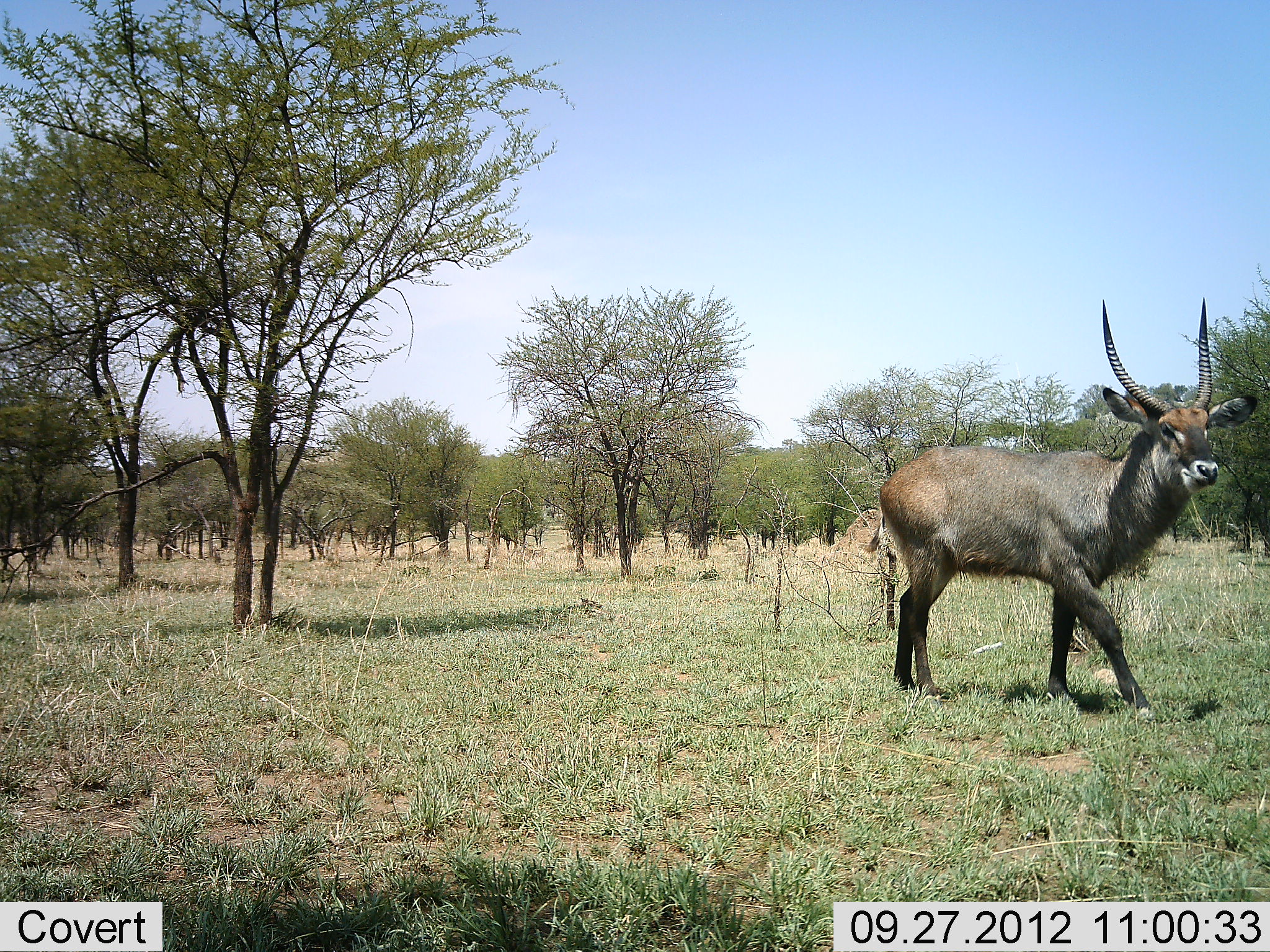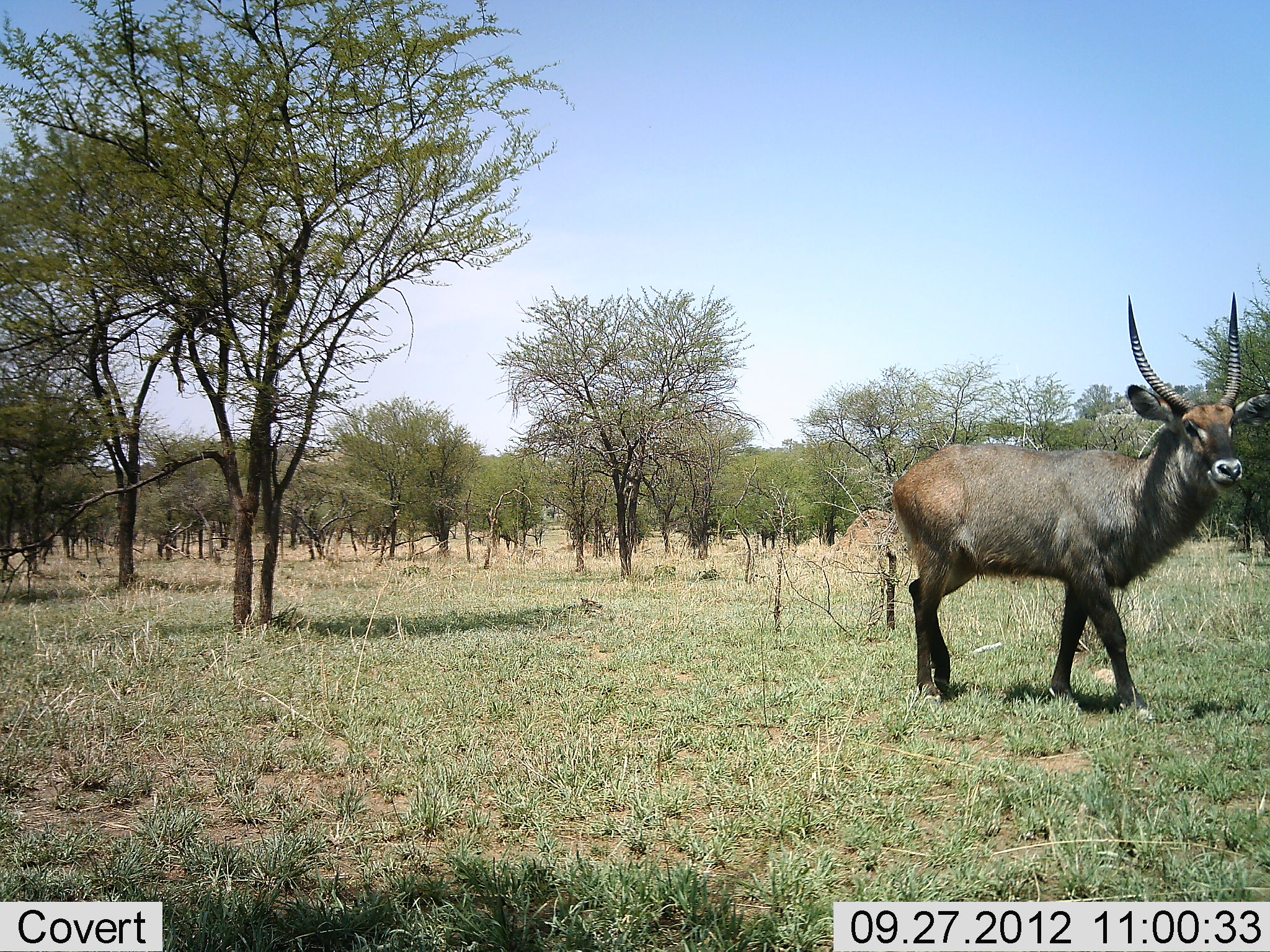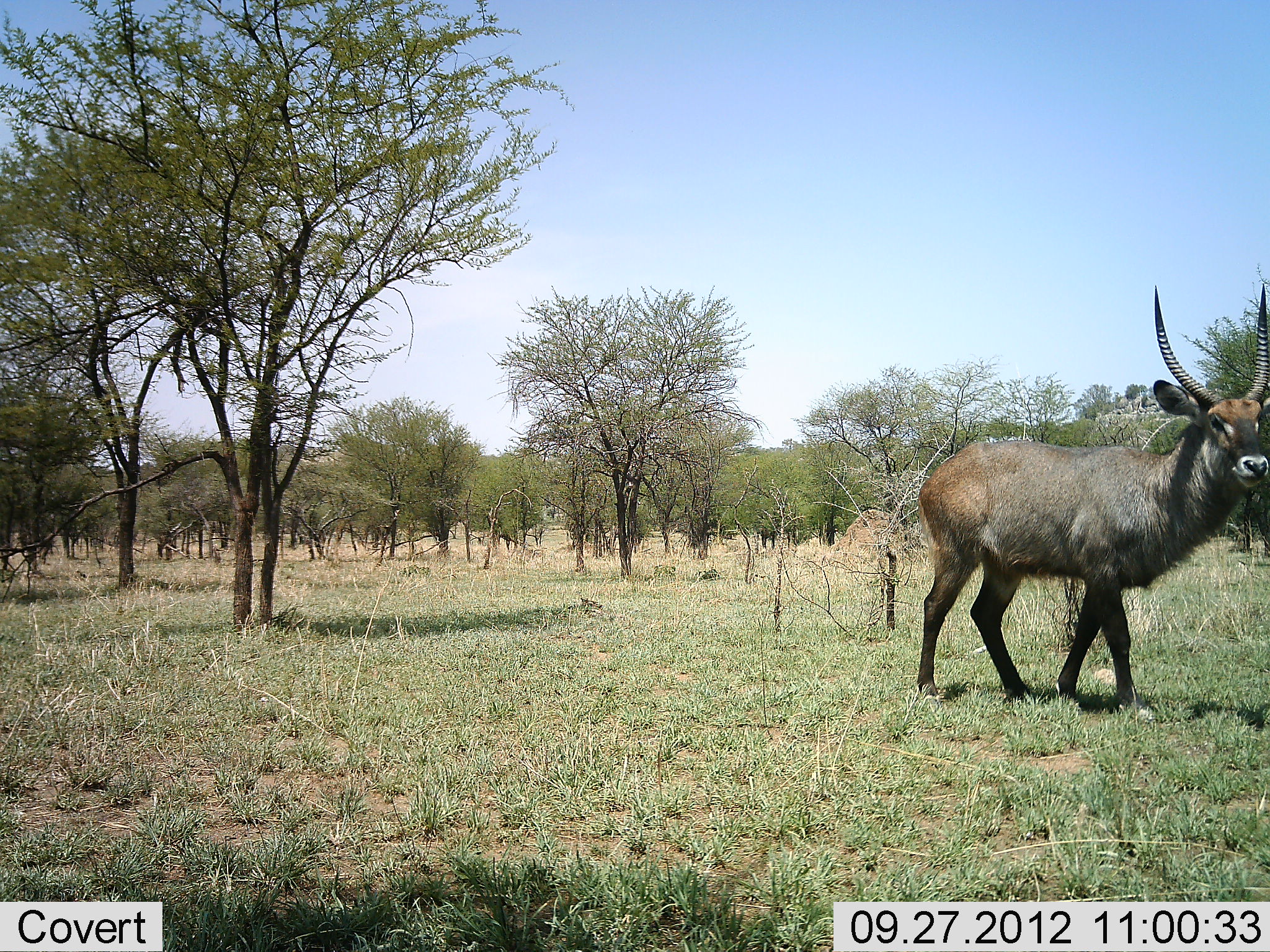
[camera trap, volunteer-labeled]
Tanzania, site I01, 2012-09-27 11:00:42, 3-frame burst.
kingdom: Animalia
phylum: Chordata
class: Mammalia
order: Artiodactyla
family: Bovidae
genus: Kobus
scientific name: Kobus ellipsiprymnus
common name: waterbuck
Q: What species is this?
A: Waterbuck (Kobus ellipsiprymnus).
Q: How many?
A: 1.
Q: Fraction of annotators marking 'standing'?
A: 0%.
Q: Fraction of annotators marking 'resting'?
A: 0%.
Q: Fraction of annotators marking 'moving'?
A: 100%.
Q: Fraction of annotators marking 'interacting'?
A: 0%.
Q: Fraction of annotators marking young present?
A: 0%.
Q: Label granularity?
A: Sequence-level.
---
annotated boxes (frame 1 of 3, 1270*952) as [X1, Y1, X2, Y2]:
animal: [865, 293, 1260, 610]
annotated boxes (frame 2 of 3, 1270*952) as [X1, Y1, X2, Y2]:
animal: [883, 291, 1270, 625]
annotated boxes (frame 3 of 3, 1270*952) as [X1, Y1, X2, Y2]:
animal: [918, 271, 1268, 625]